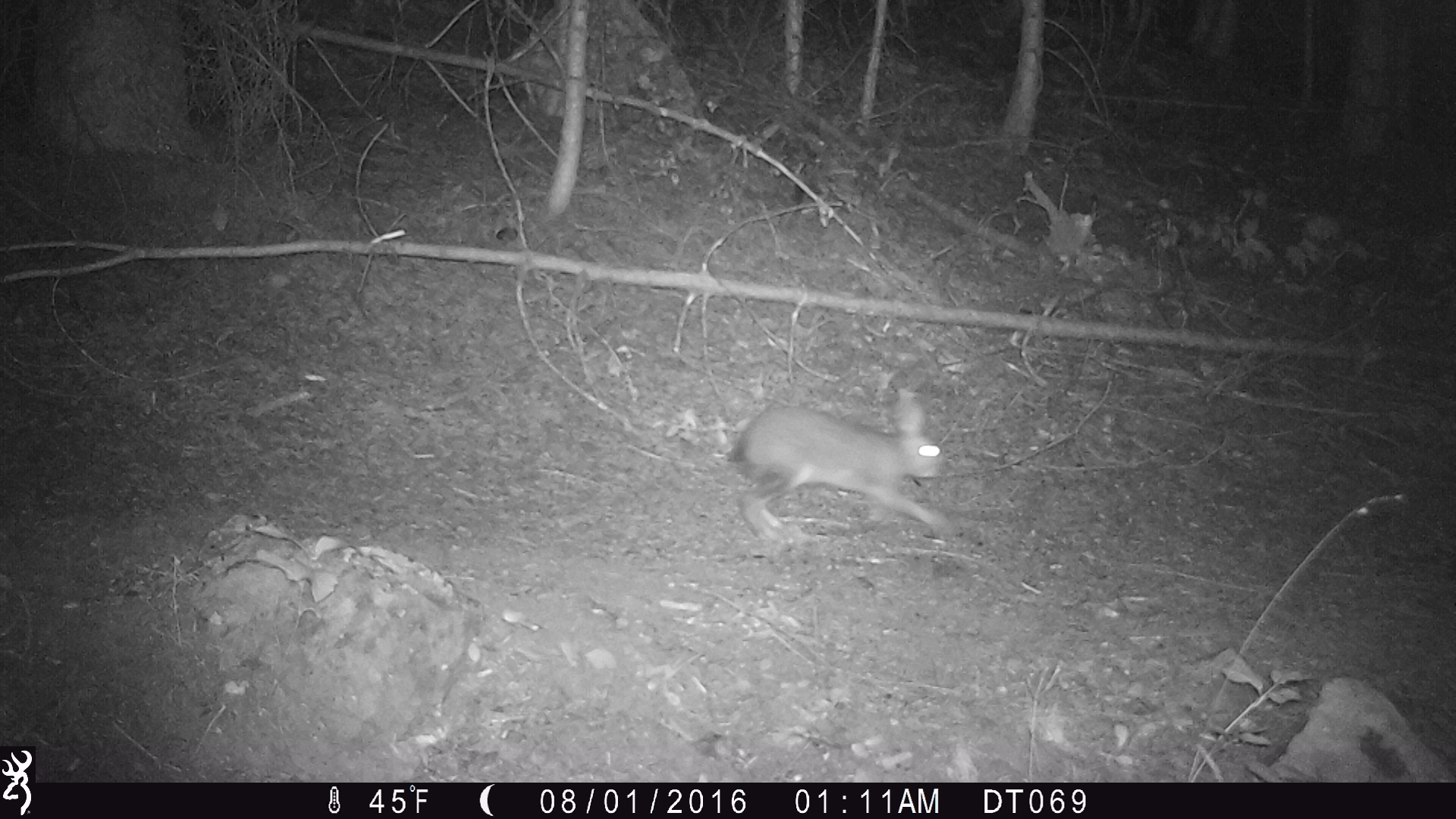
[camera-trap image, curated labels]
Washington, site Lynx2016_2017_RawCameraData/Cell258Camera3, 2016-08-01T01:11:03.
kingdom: Animalia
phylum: Chordata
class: Mammalia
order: Lagomorpha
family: Leporidae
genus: Lepus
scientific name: Lepus americanus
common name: snowshoe hare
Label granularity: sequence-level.